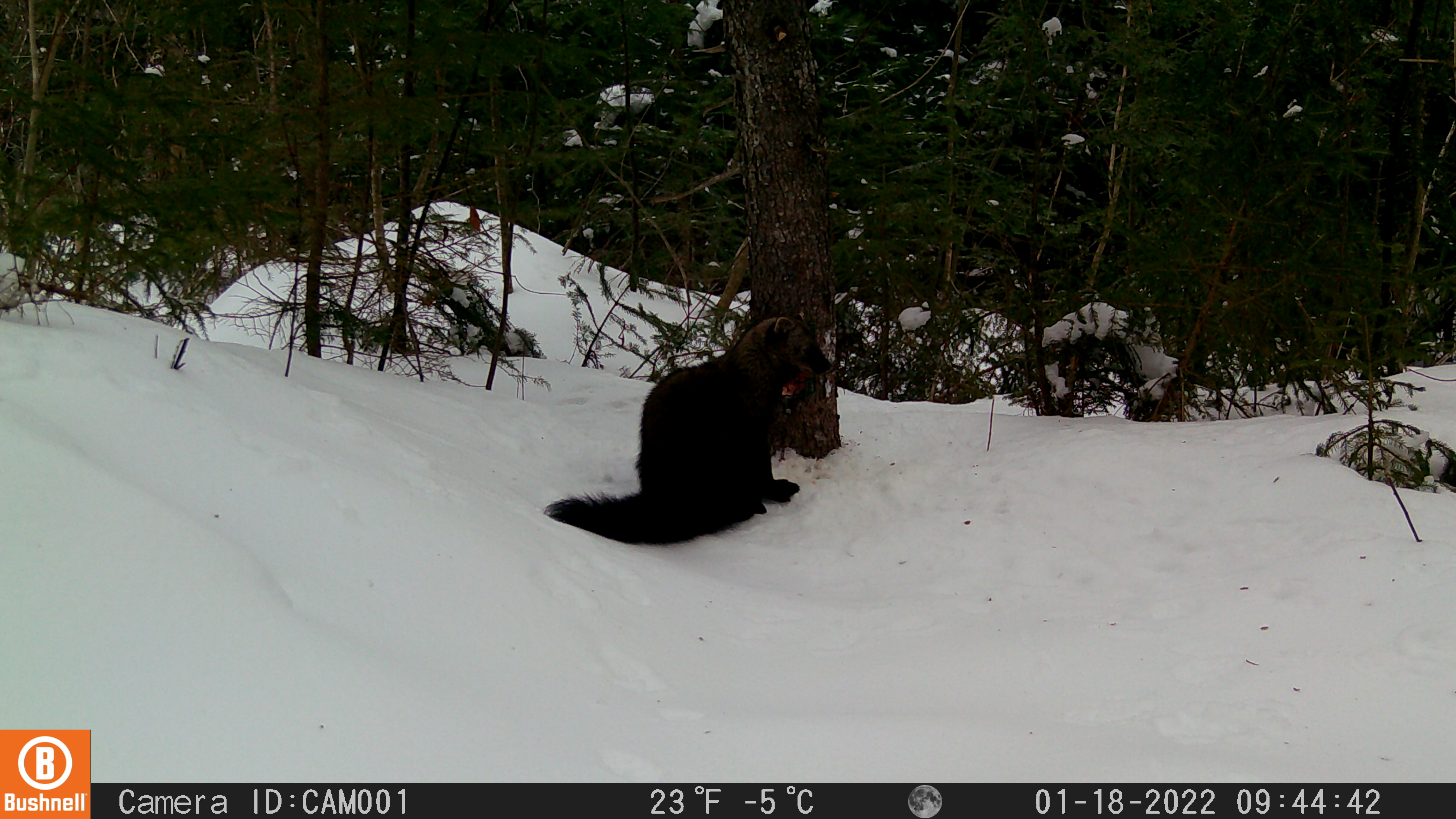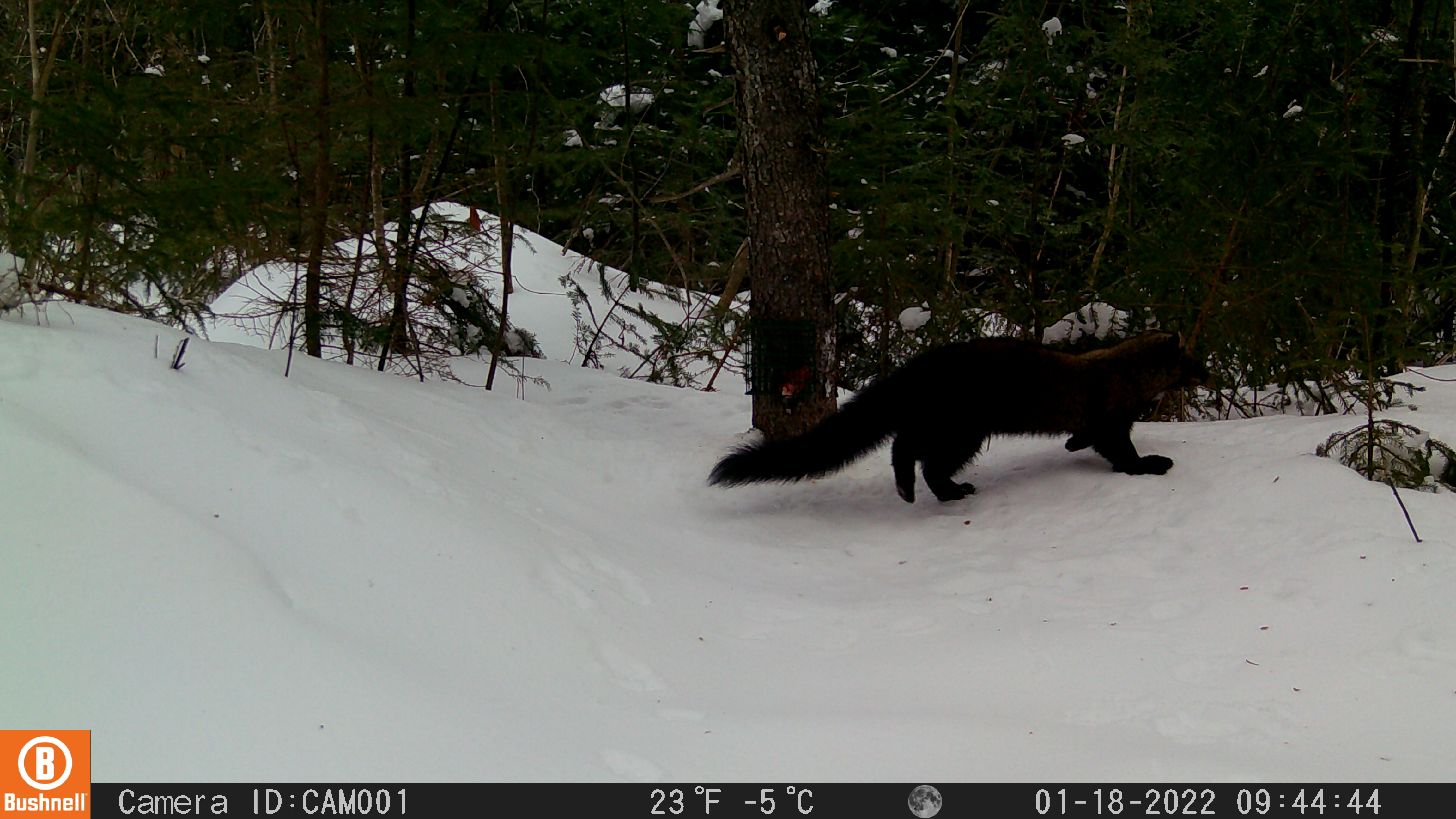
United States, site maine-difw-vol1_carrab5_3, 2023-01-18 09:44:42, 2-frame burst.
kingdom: Animalia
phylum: Chordata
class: Mammalia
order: Carnivora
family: Mustelidae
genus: Pekania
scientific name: Pekania pennanti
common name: fisher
Fisher (Pekania pennanti).